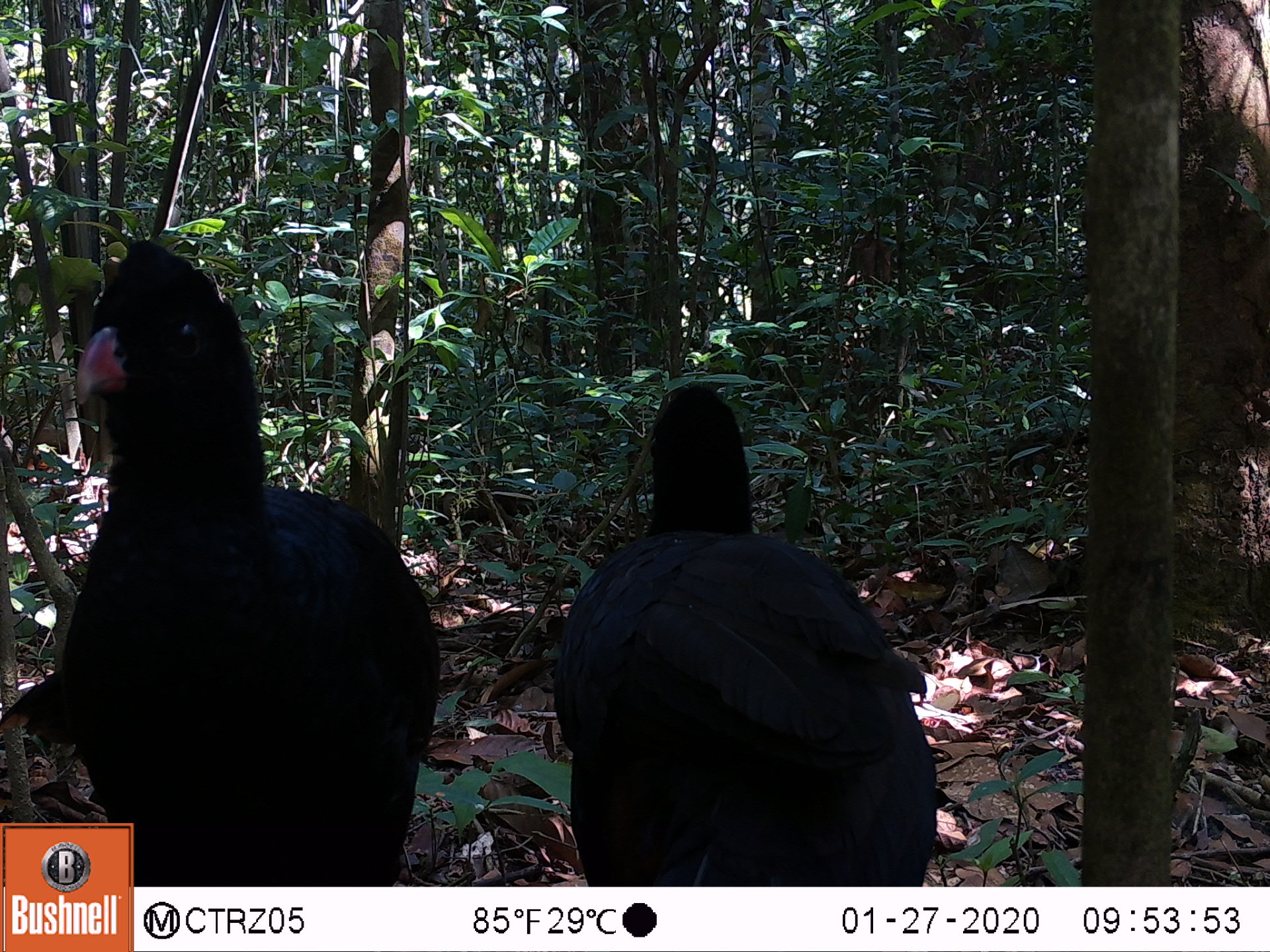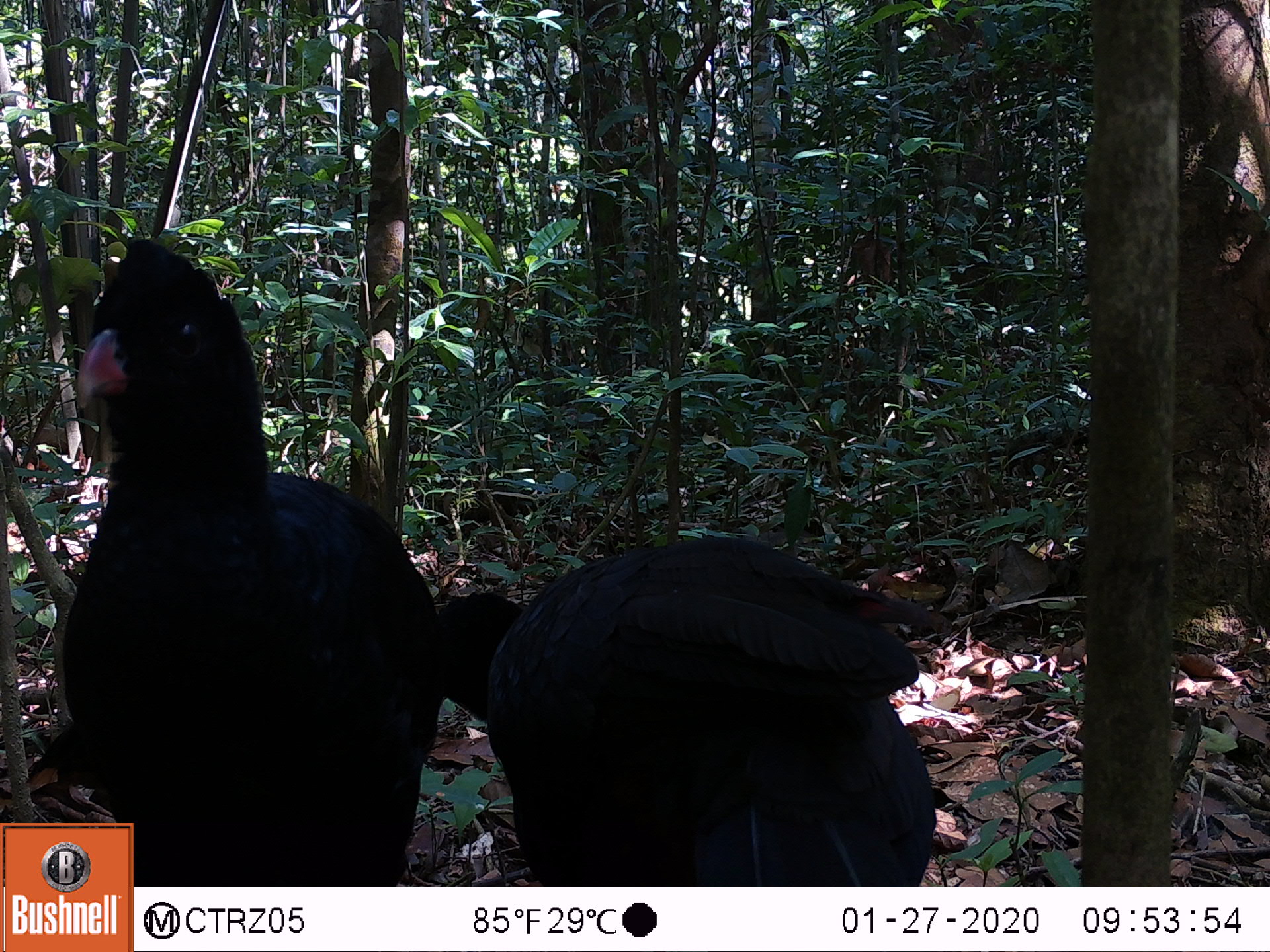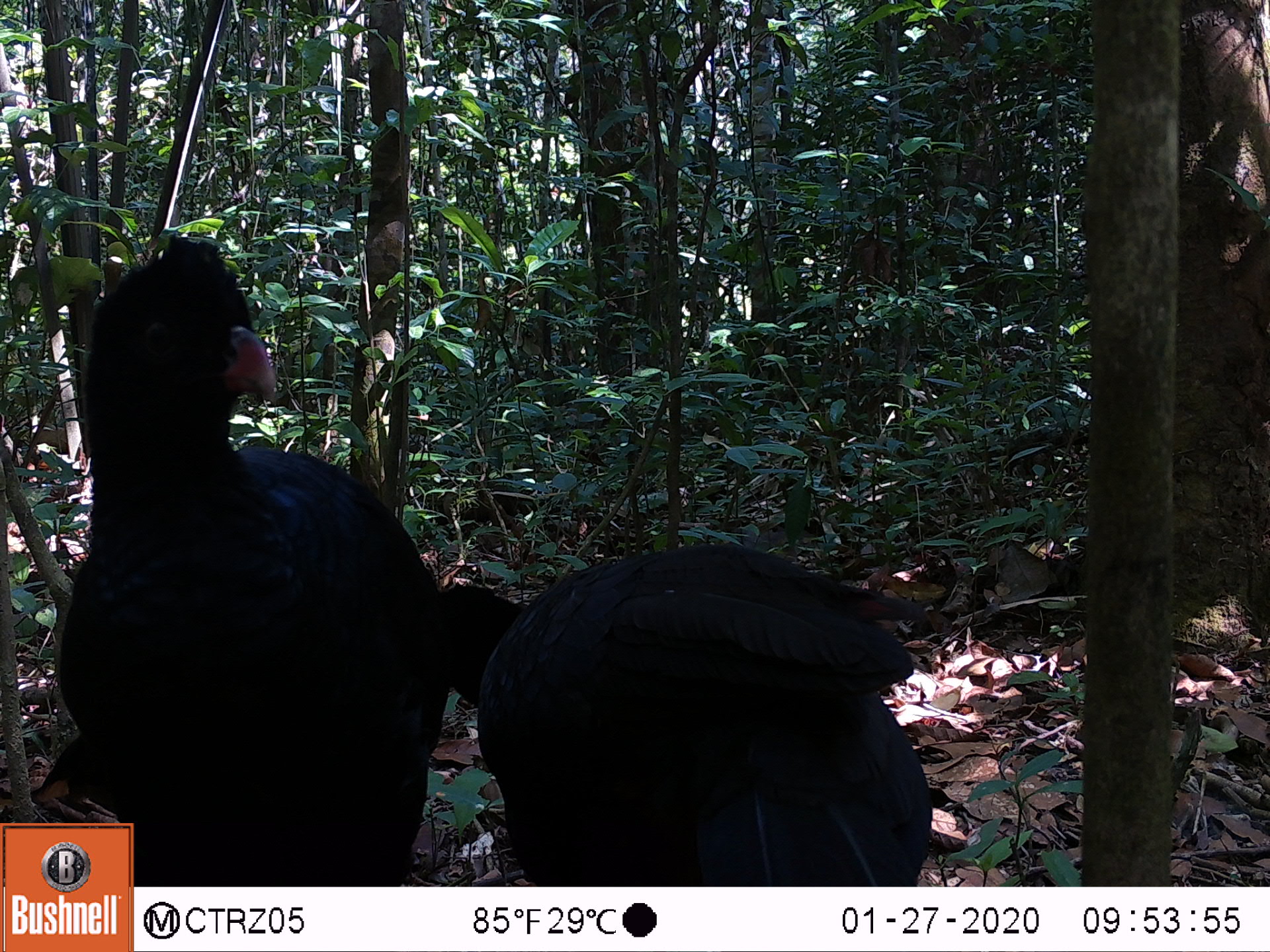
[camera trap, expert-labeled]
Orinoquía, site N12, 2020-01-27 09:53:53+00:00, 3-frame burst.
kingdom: Animalia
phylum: Chordata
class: Aves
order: Galliformes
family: Cracidae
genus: Mitu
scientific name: Mitu salvini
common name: salvin's currasow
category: salvins curassow